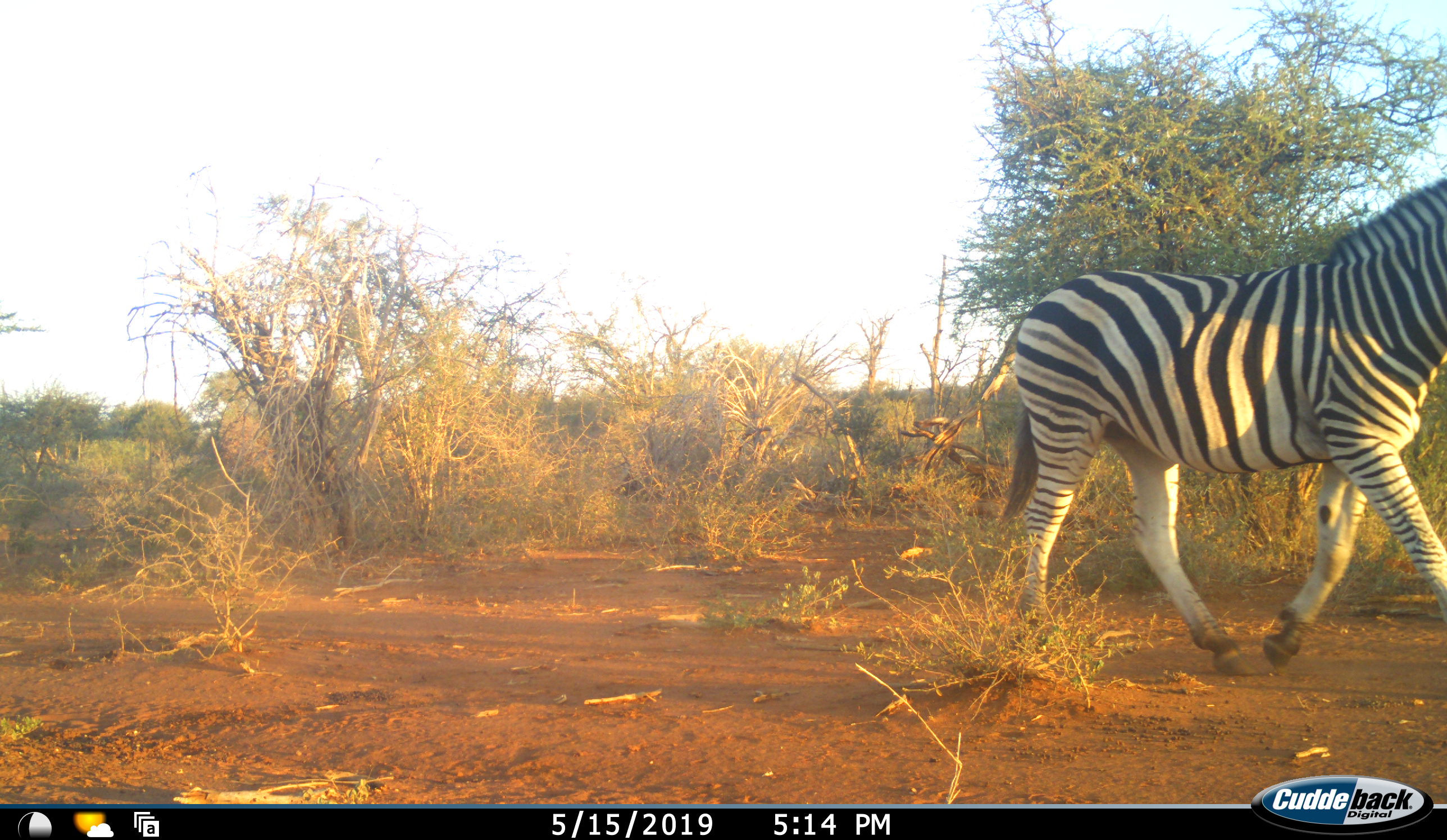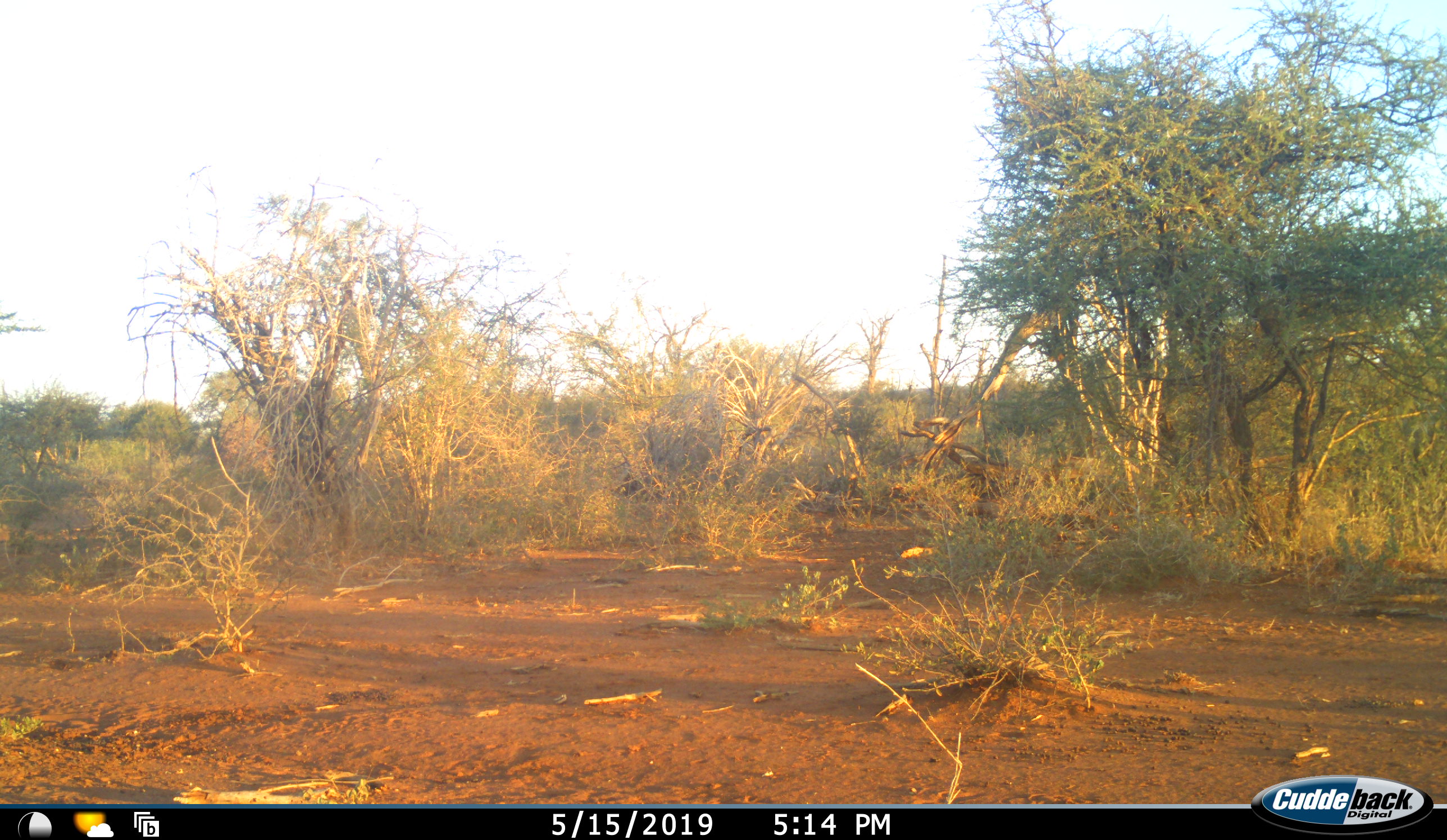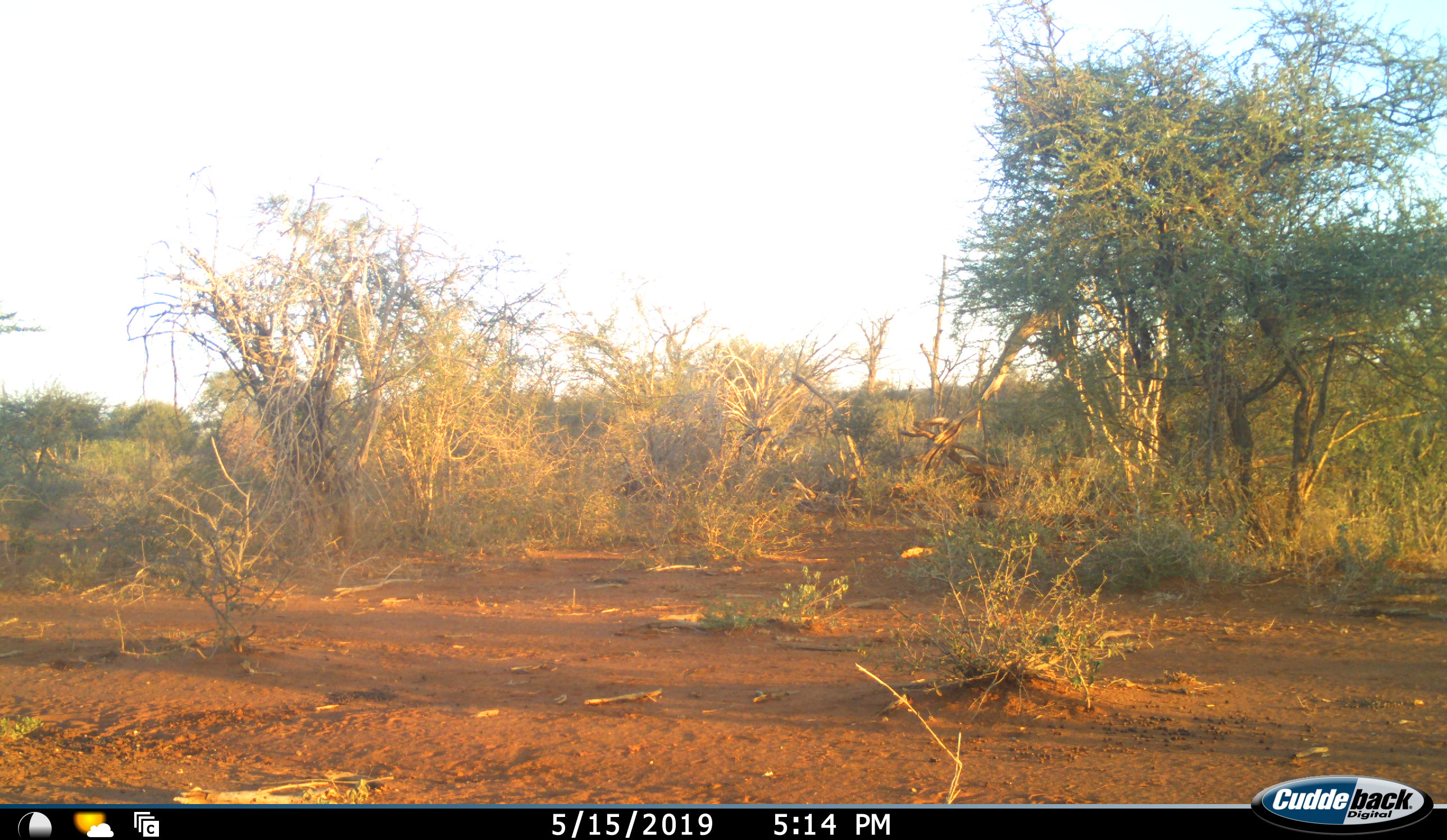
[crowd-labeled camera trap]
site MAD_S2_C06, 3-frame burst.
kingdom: Animalia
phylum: Chordata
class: Mammalia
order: Perissodactyla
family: Equidae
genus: Equus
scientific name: Equus quagga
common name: plains zebra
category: zebraplains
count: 1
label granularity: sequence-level